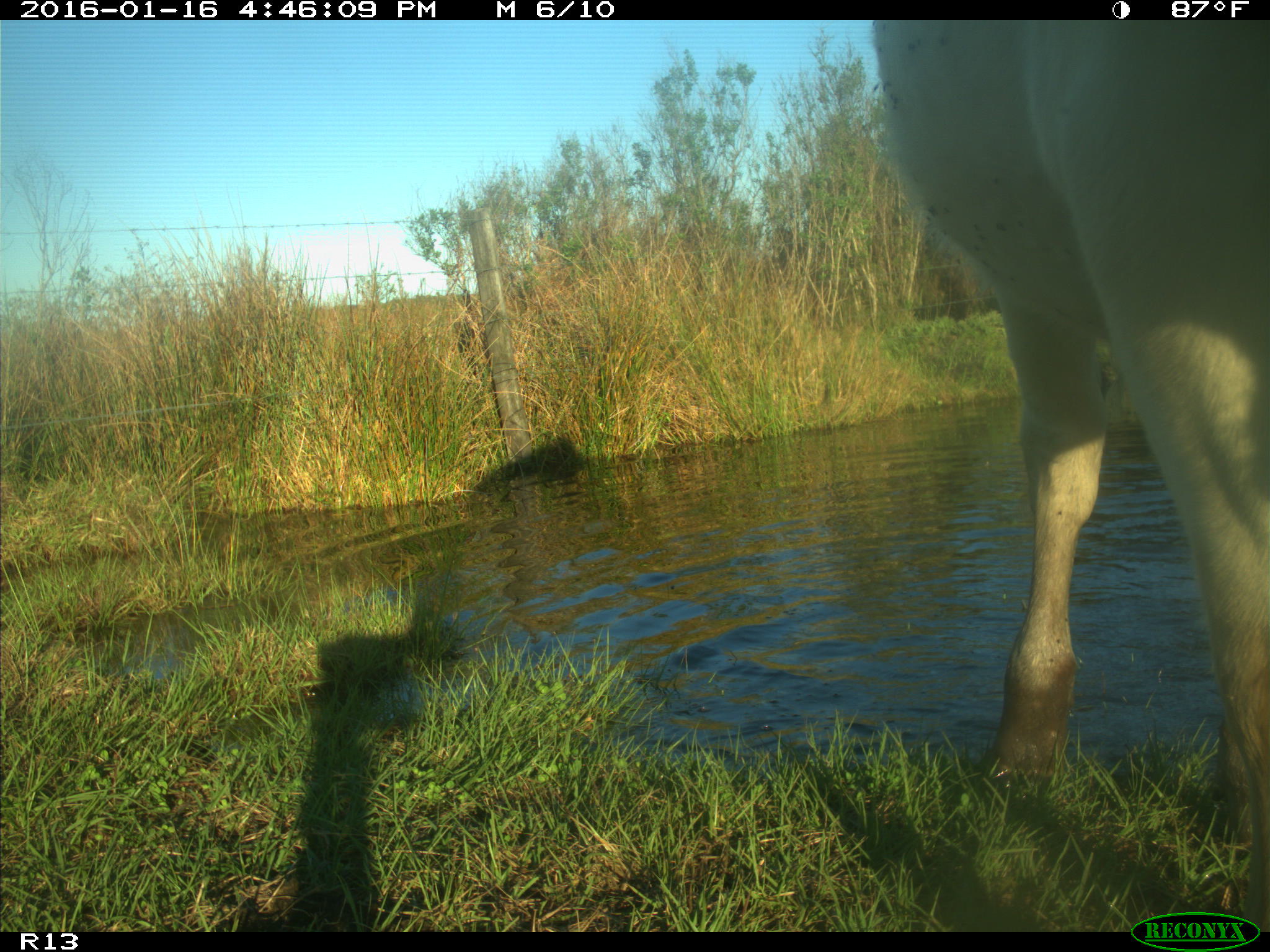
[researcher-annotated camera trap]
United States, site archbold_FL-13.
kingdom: Animalia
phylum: Chordata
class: Mammalia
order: Artiodactyla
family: Bovidae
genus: Bos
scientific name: Bos taurus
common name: domestic cow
Bos taurus (domestic cow).